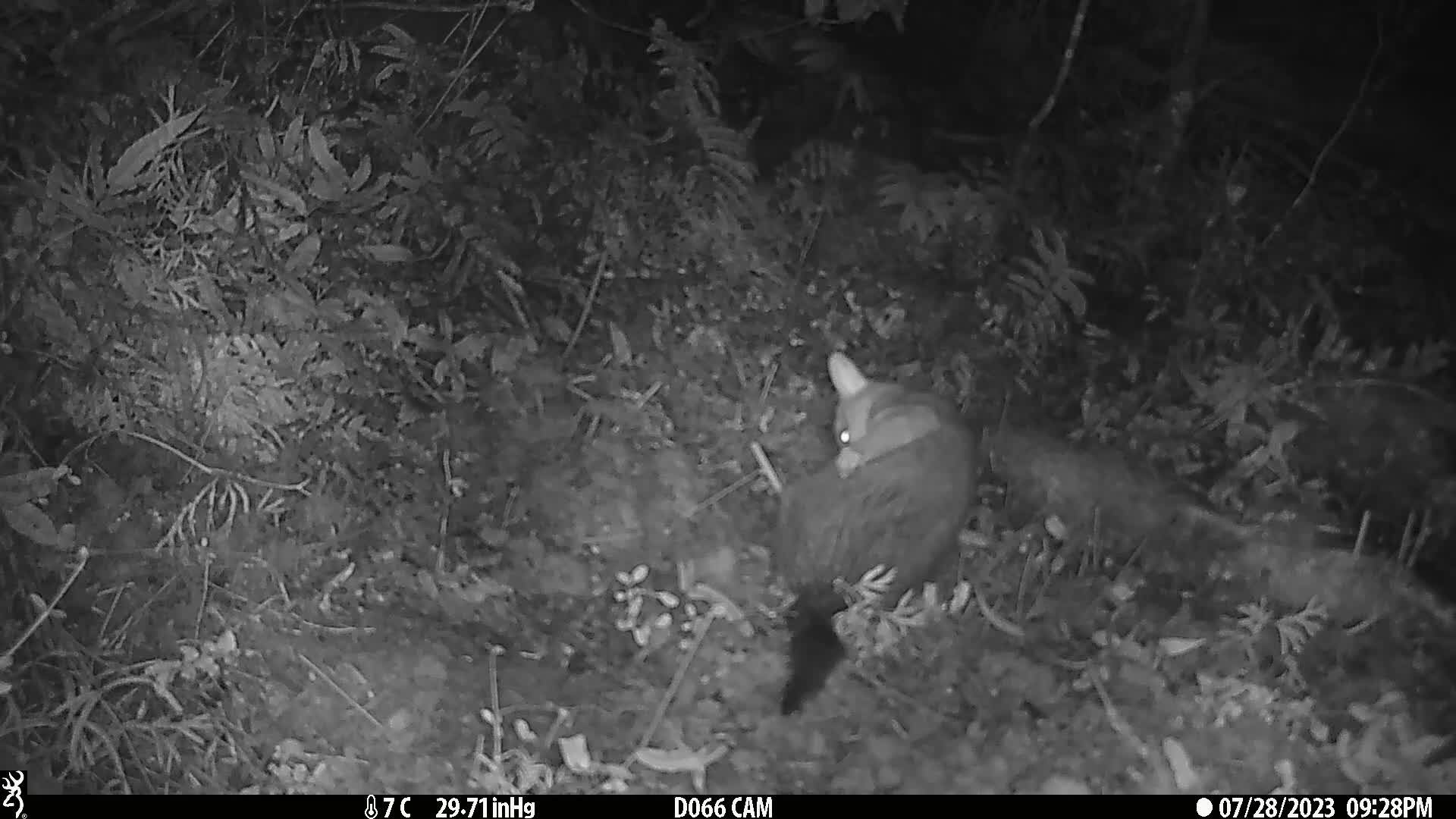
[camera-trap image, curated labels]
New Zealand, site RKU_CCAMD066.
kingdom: Animalia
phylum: Chordata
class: Mammalia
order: Diprotodontia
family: Phalangeridae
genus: Trichosurus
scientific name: Trichosurus vulpecula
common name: common brushtail possum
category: possum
Possum (common brushtail possum) (Trichosurus vulpecula).